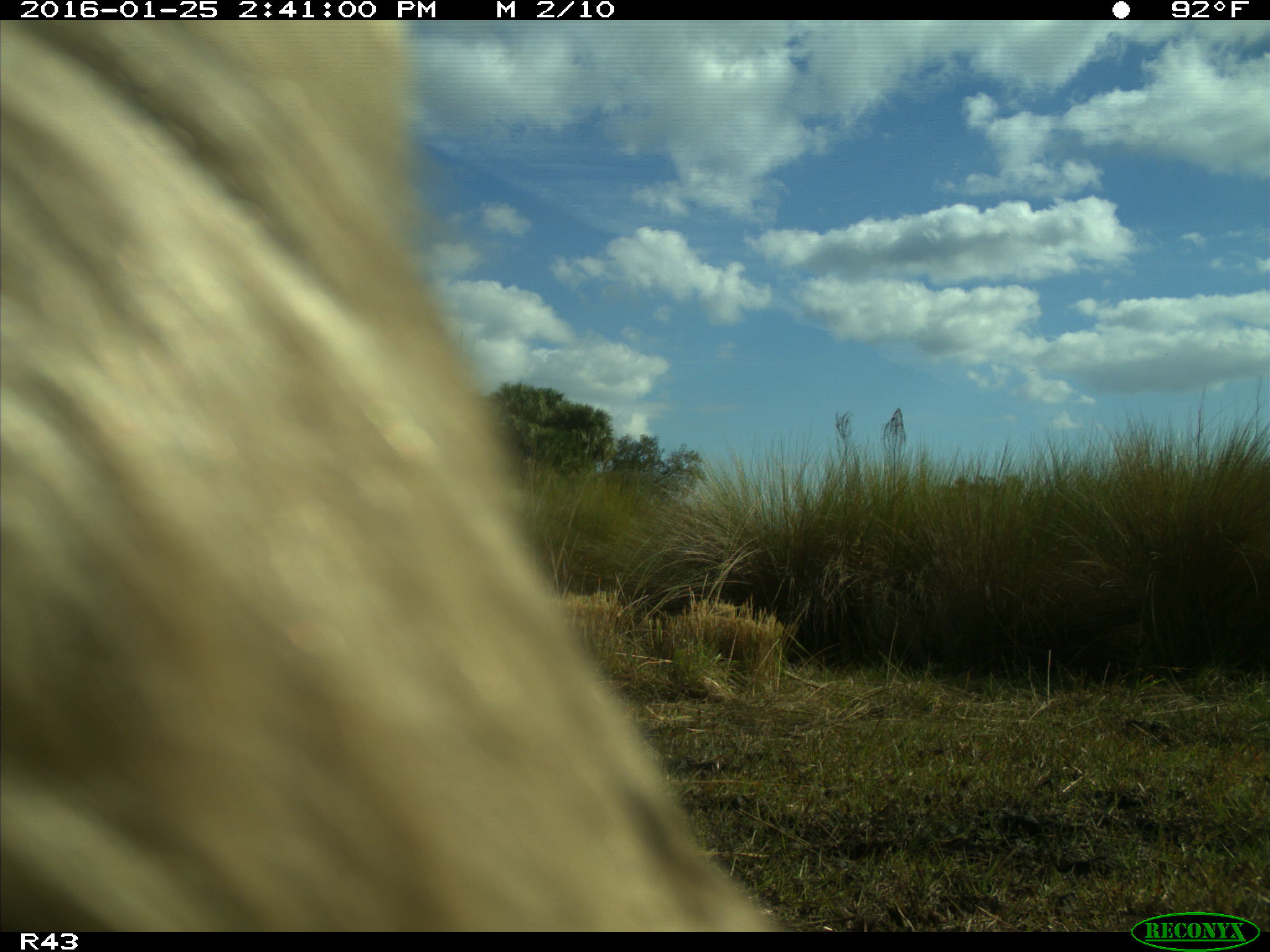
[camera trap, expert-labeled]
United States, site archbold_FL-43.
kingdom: Animalia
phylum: Chordata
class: Mammalia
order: Artiodactyla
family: Bovidae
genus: Bos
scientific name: Bos taurus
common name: domestic cow